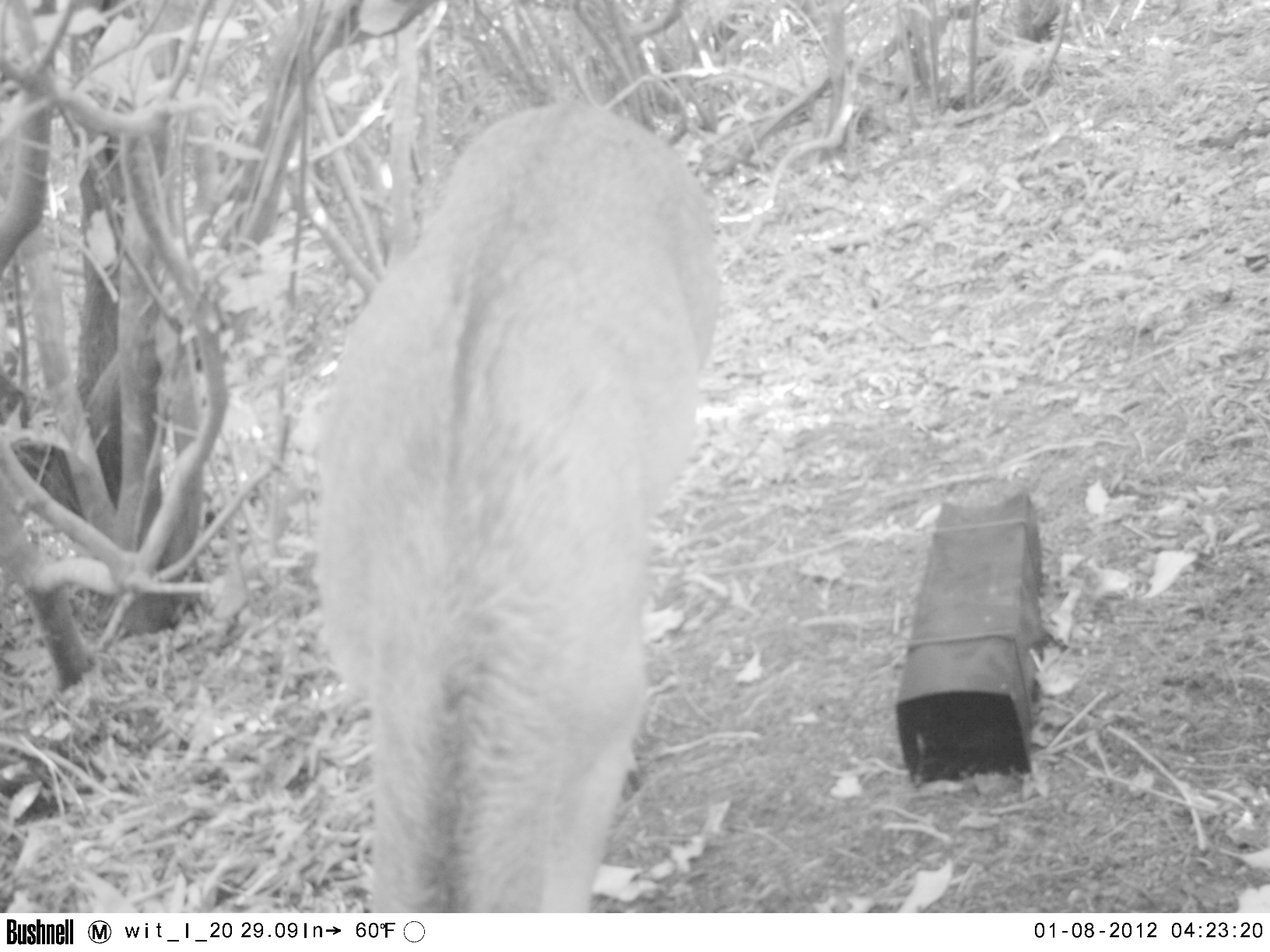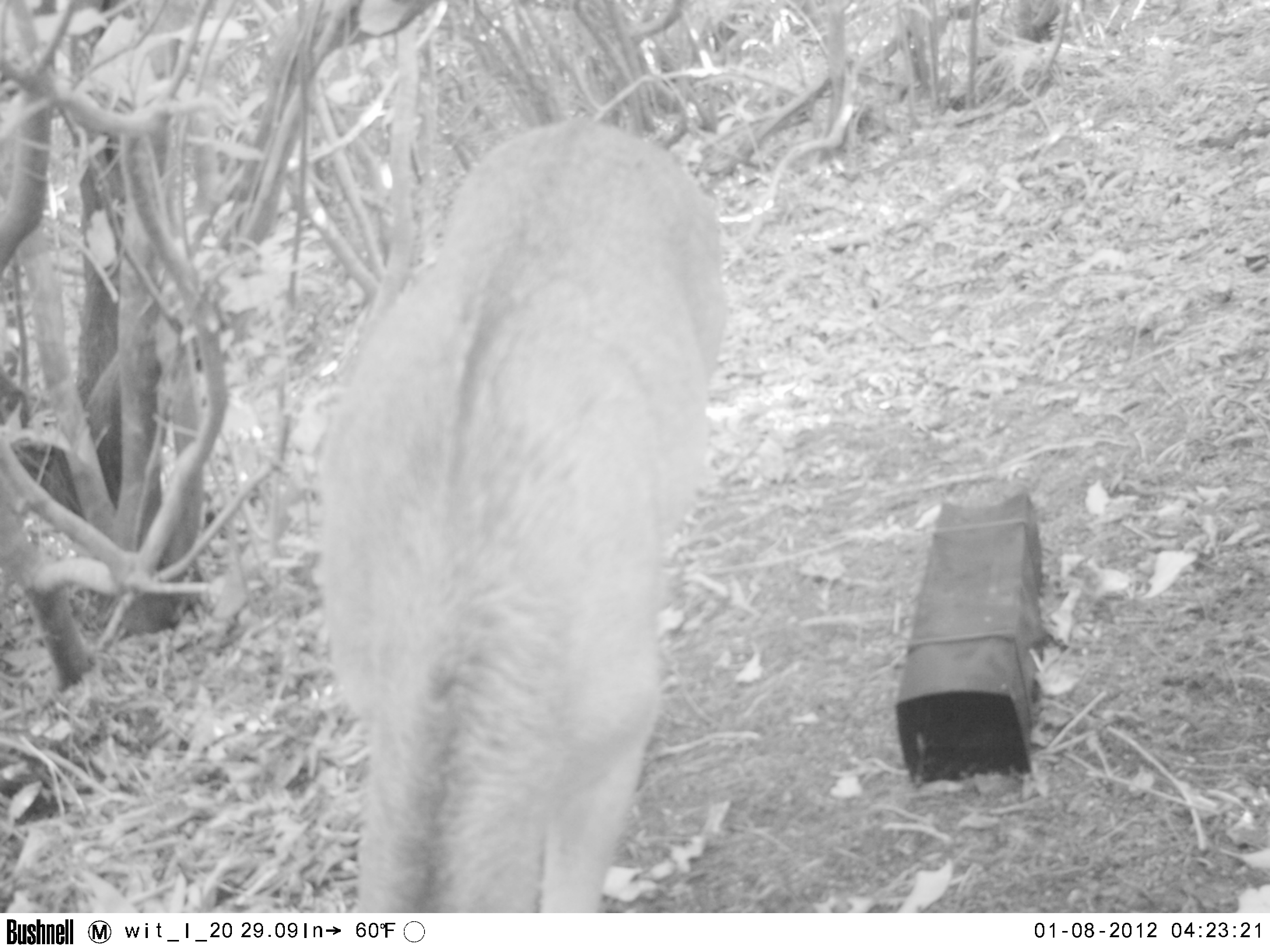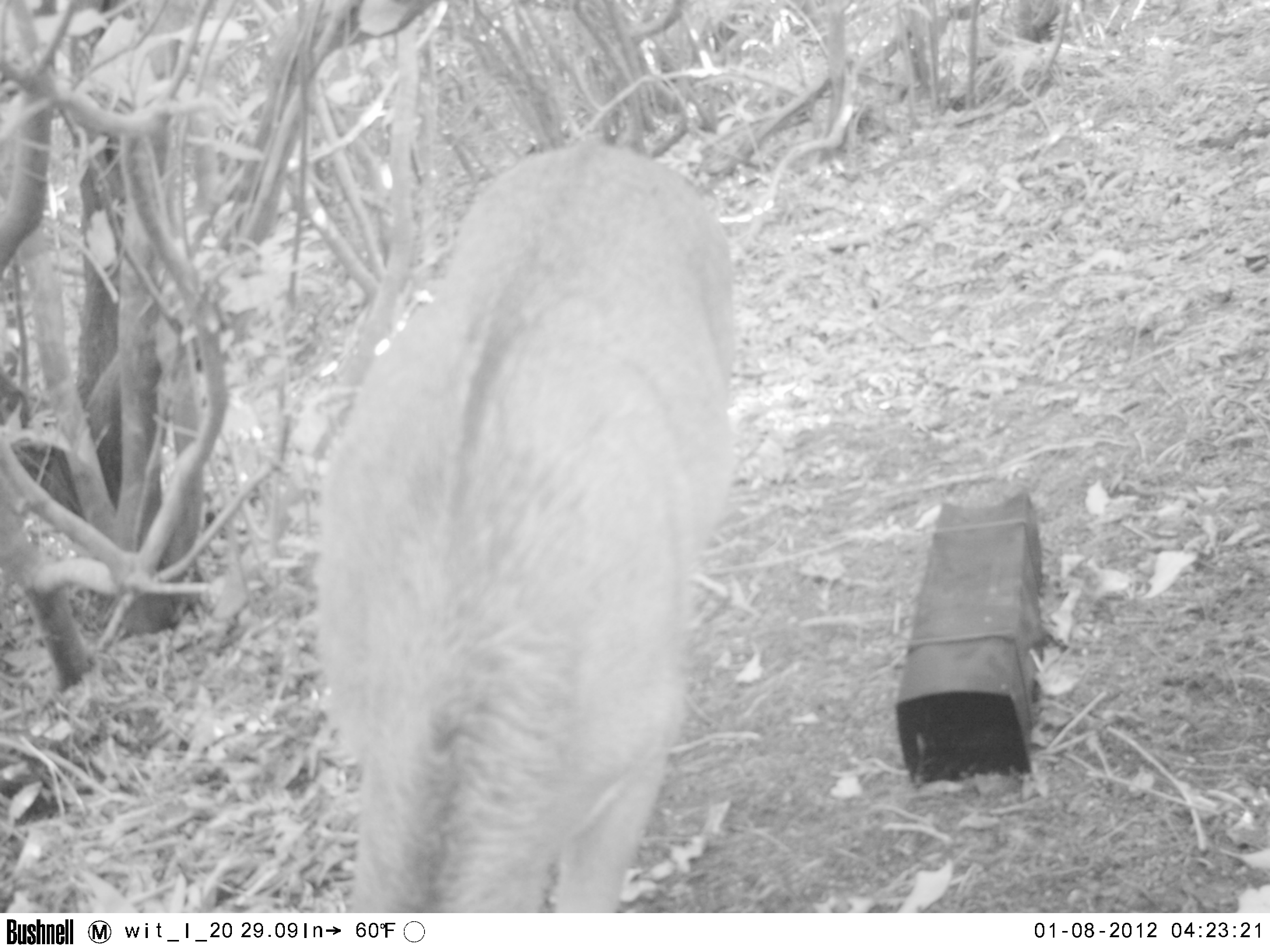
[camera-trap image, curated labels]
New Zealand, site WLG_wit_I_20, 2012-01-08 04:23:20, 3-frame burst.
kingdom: Animalia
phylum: Chordata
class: Mammalia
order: Artiodactyla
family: Cervidae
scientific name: Cervidae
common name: deer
Deer (Cervidae).